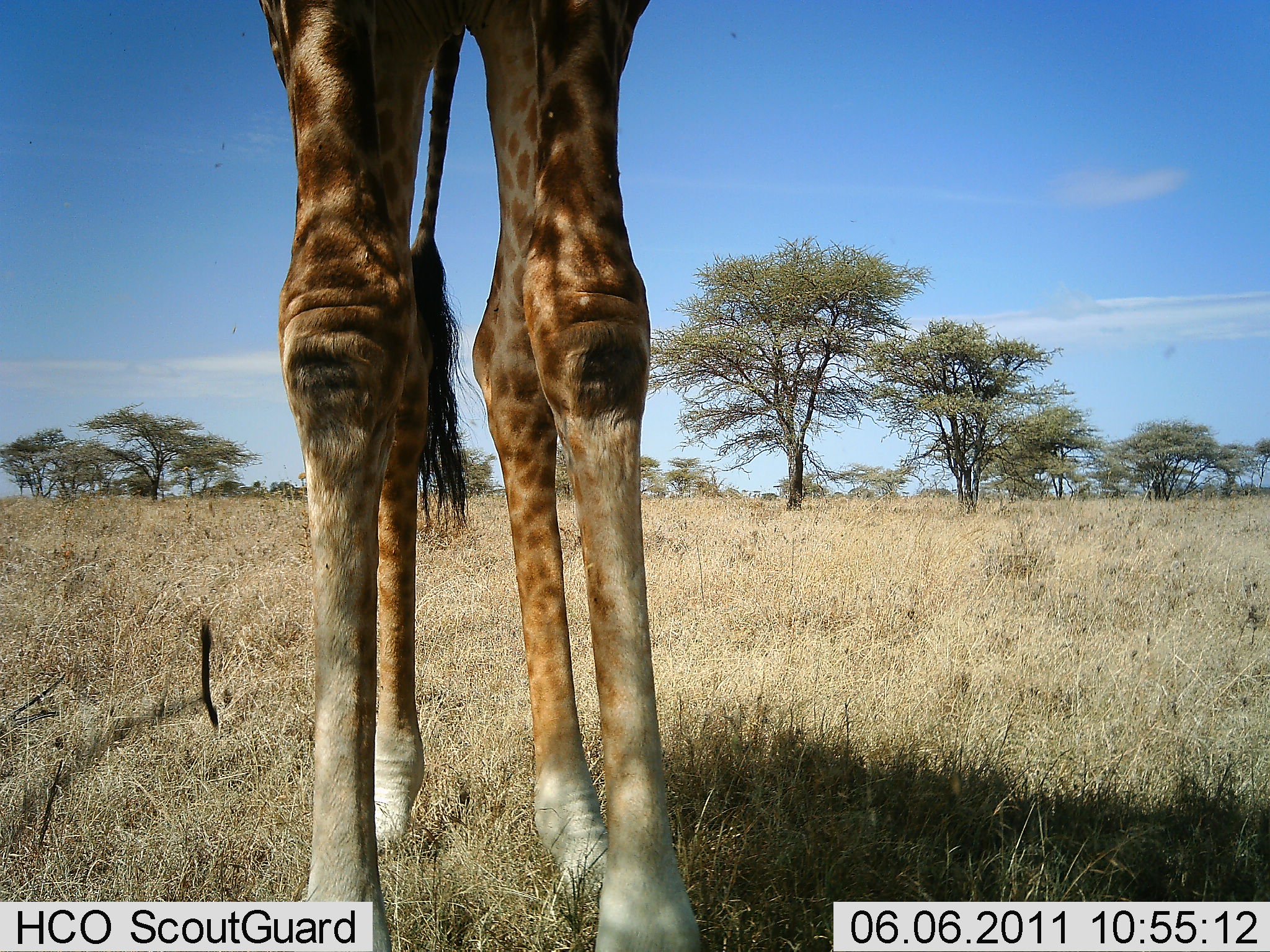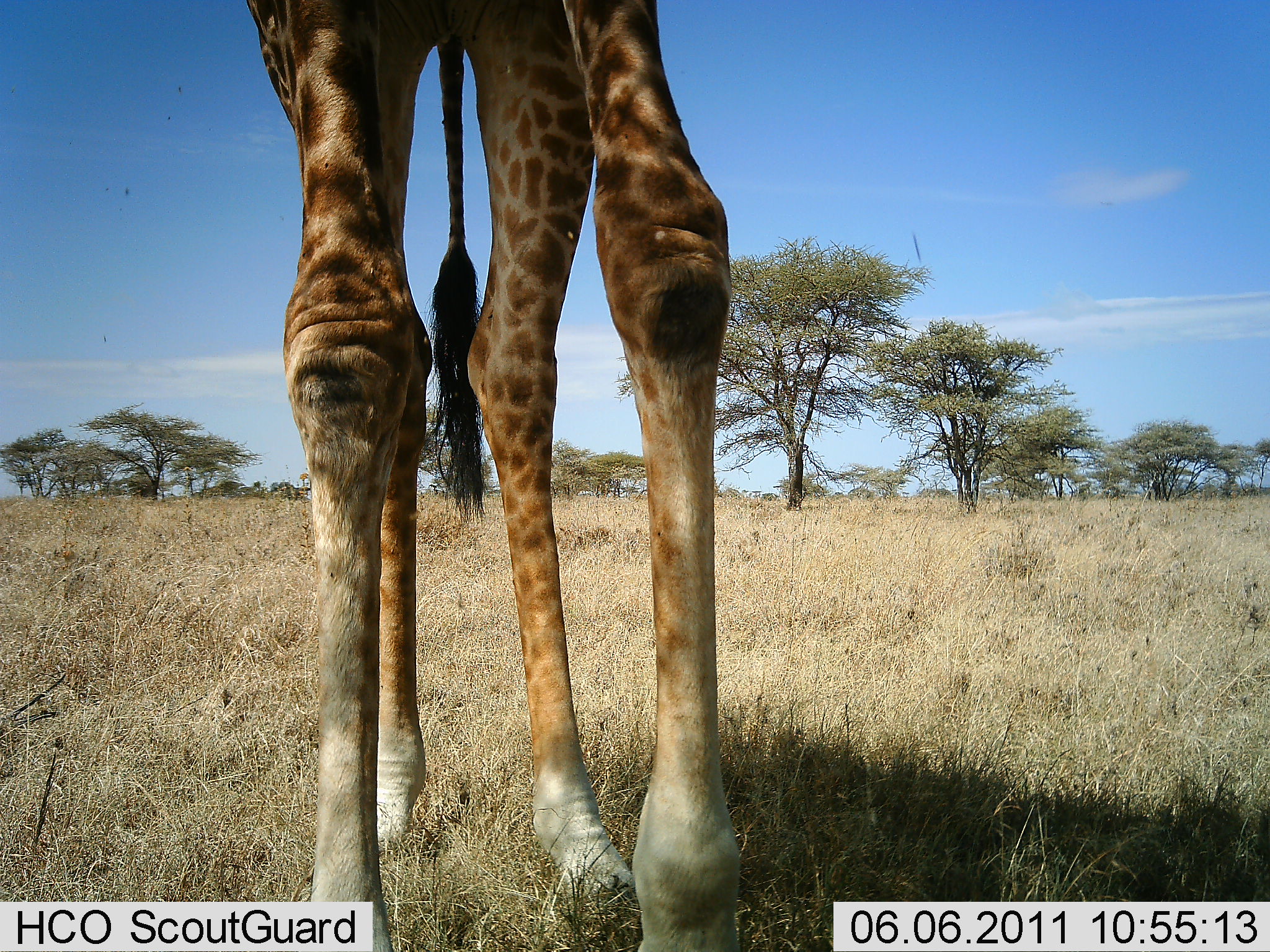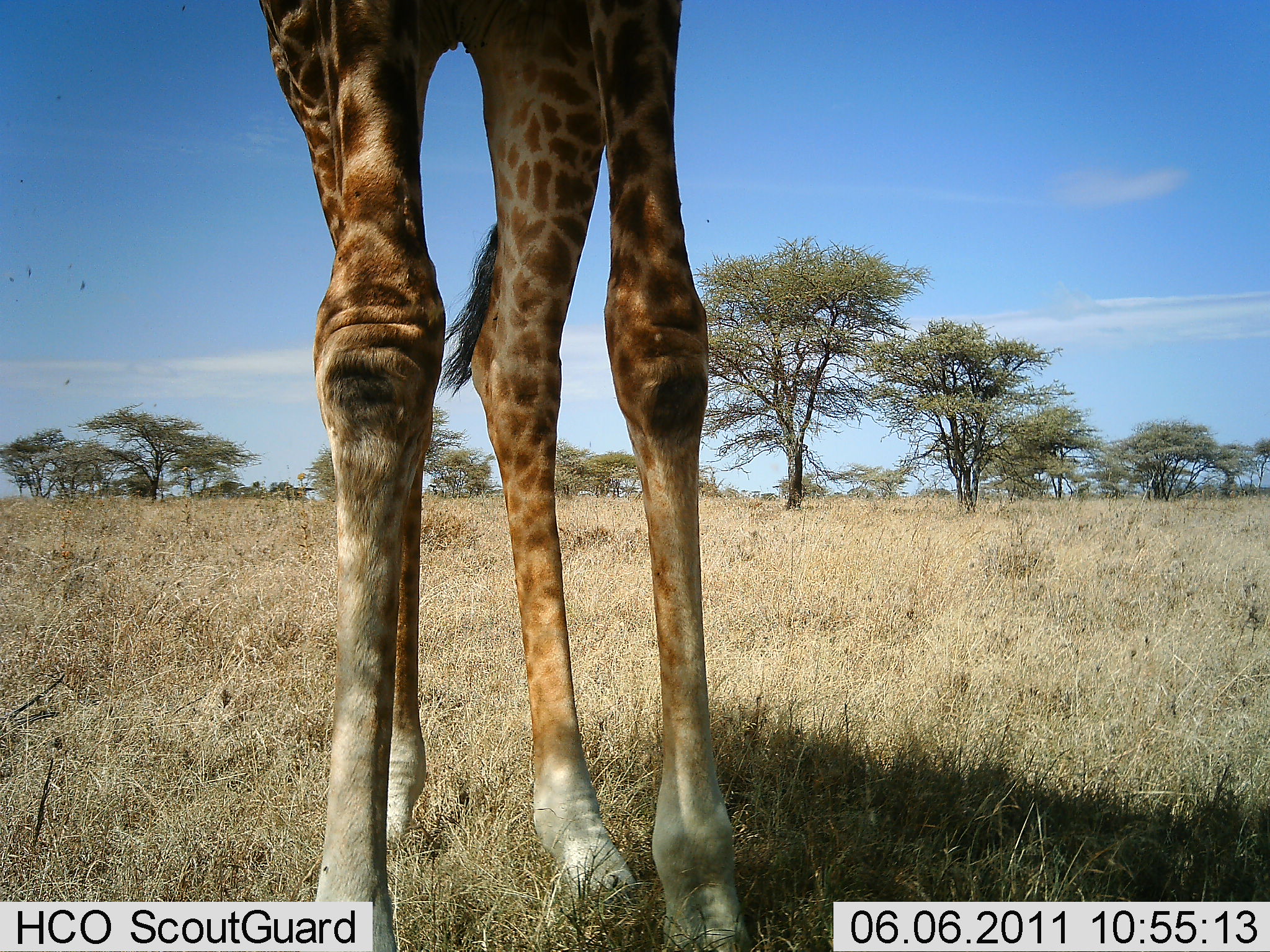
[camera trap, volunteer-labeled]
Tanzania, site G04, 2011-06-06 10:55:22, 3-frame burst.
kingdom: Animalia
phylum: Chordata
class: Mammalia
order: Artiodactyla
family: Giraffidae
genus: Giraffa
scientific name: Giraffa camelopardalis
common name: giraffe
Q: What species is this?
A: Giraffe (Giraffa camelopardalis).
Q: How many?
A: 1.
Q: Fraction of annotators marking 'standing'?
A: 75%.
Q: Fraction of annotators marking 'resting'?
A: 0%.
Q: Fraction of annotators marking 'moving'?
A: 8%.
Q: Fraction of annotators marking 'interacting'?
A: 0%.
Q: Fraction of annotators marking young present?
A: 0%.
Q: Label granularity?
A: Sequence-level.